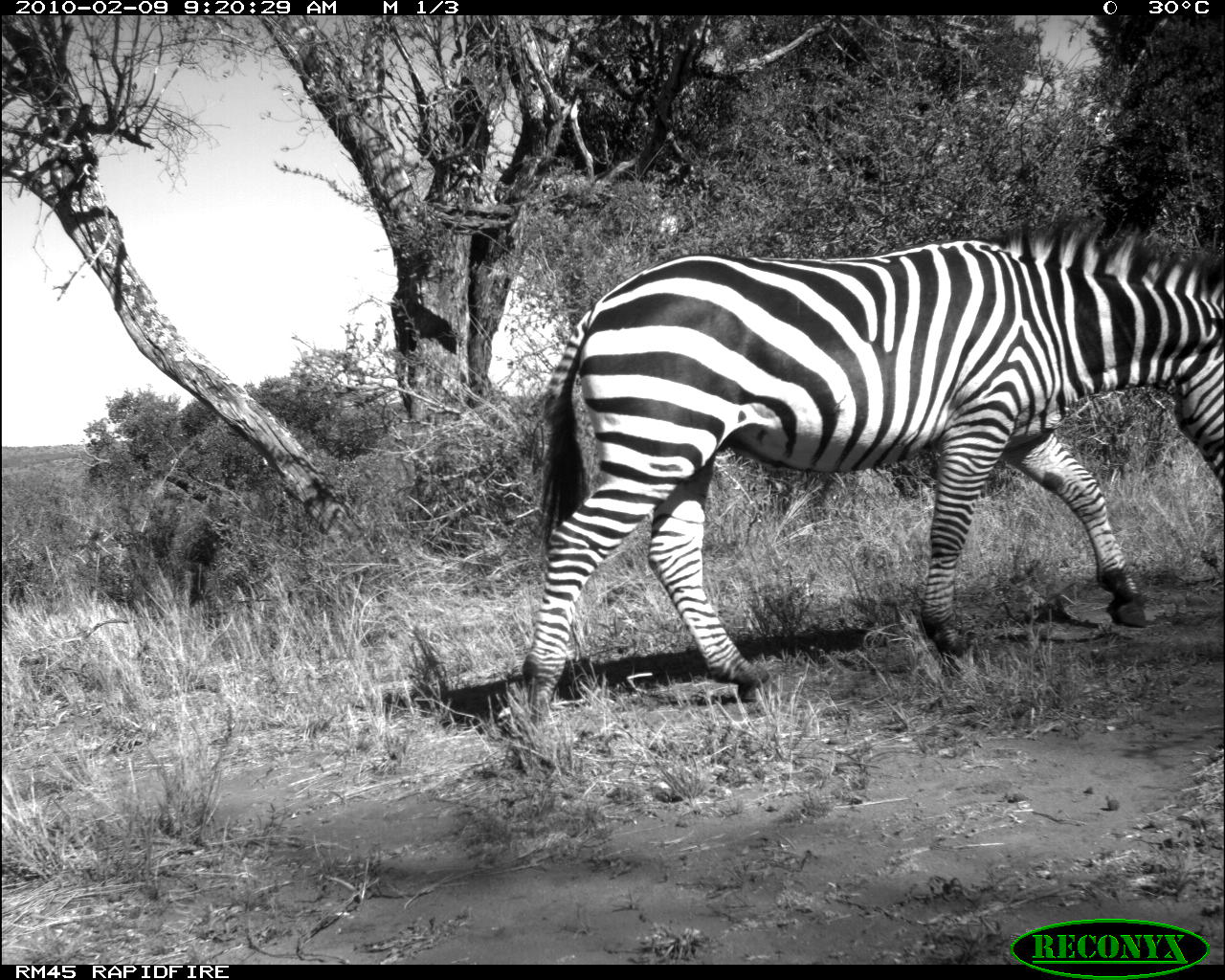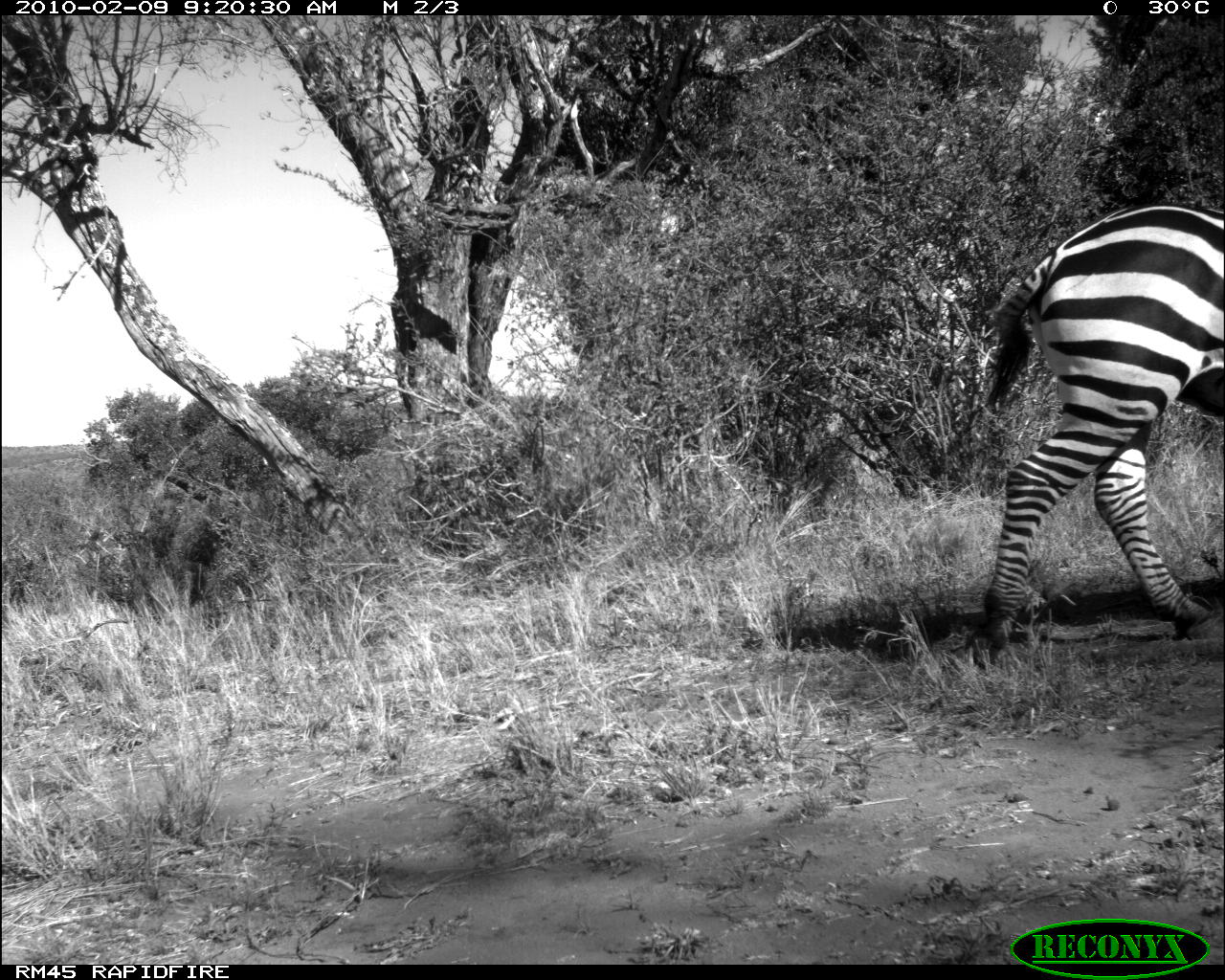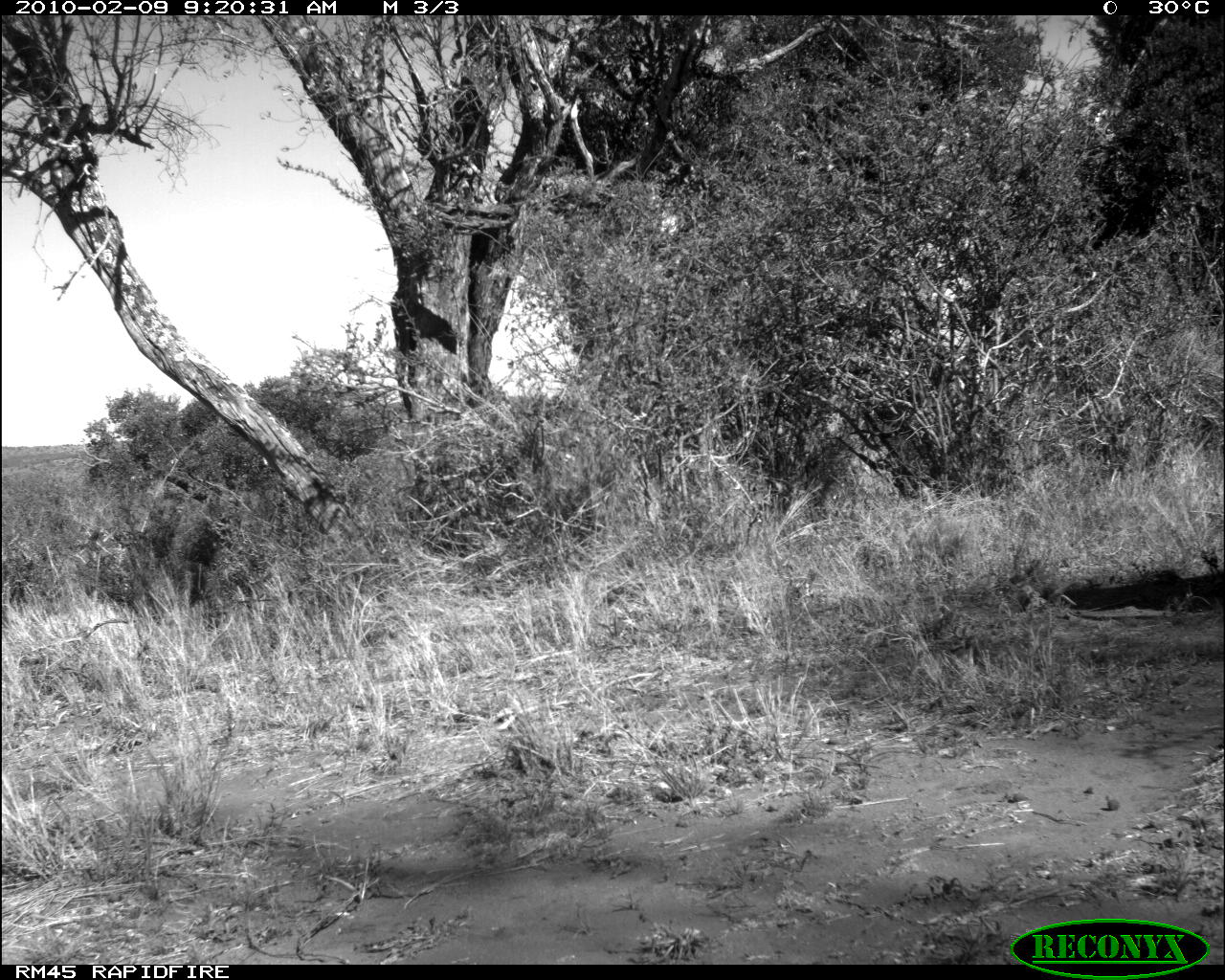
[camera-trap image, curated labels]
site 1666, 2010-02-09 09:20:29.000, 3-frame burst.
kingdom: Animalia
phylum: Chordata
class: Mammalia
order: Perissodactyla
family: Equidae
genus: Equus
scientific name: Equus quagga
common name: plains zebra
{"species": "Equus quagga (plains zebra)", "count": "1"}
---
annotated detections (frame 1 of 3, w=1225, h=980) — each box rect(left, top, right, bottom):
equus quagga: rect(518, 213, 1224, 749)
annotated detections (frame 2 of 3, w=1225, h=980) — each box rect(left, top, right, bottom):
equus quagga: rect(960, 193, 1225, 659)